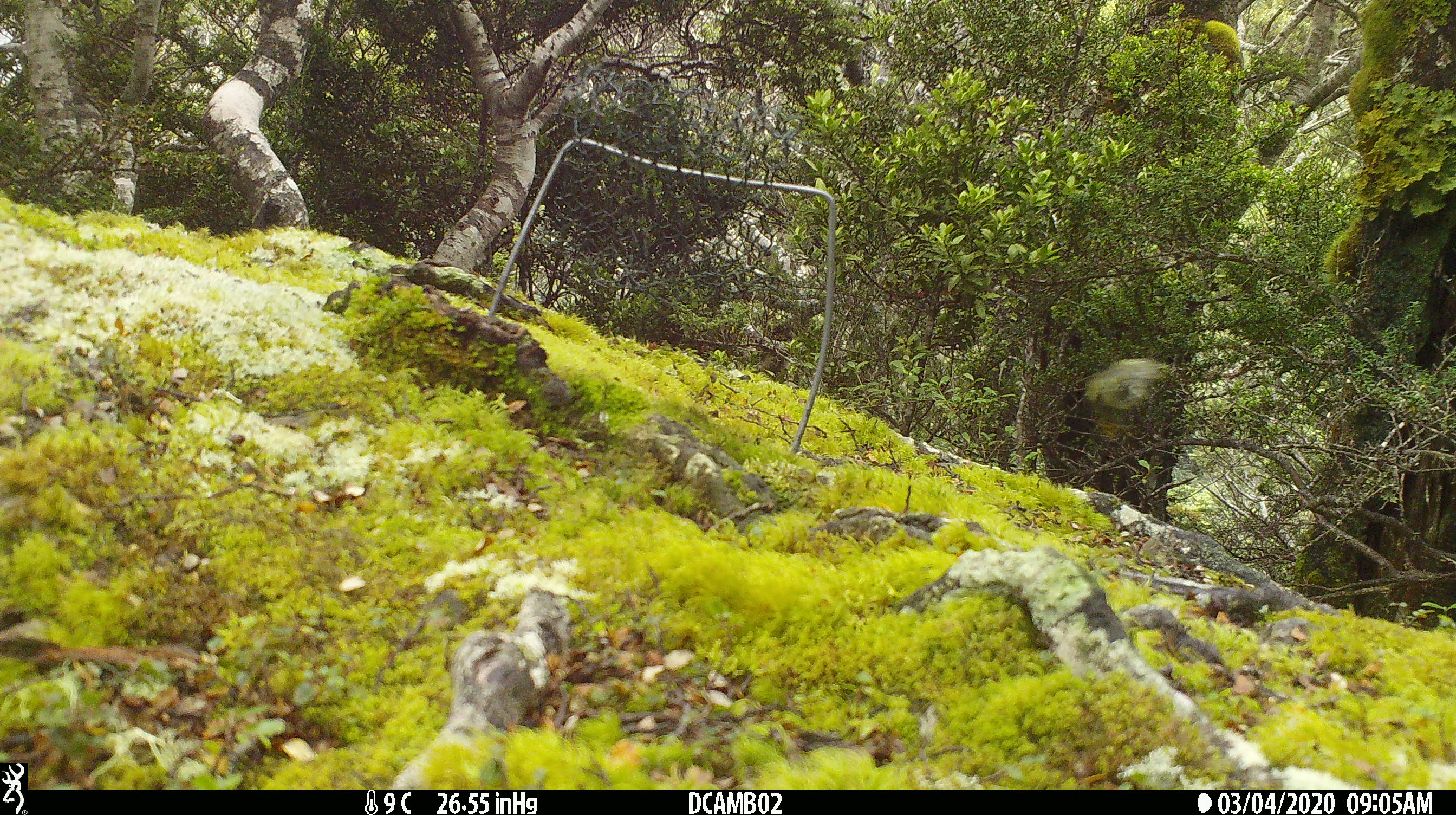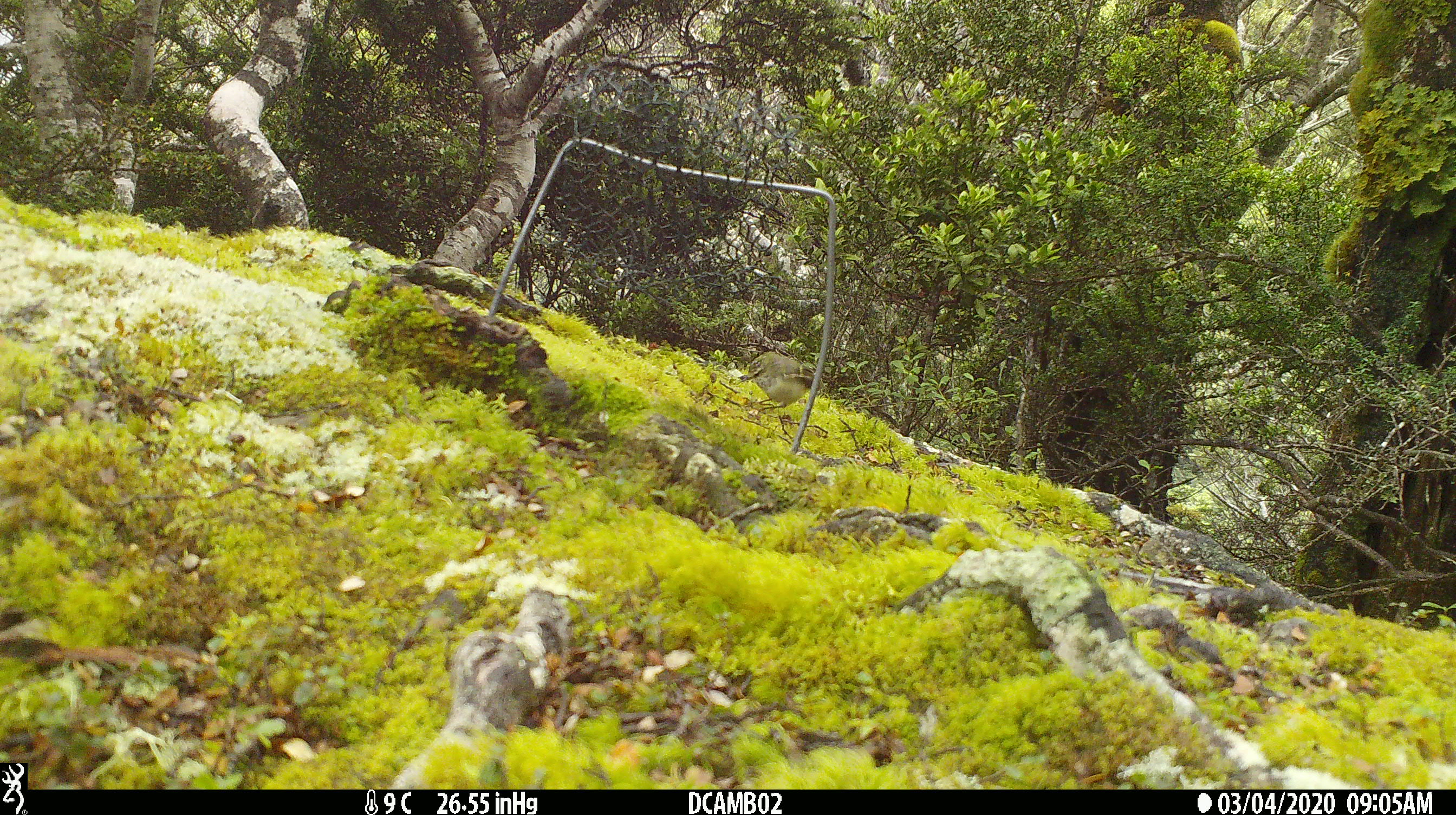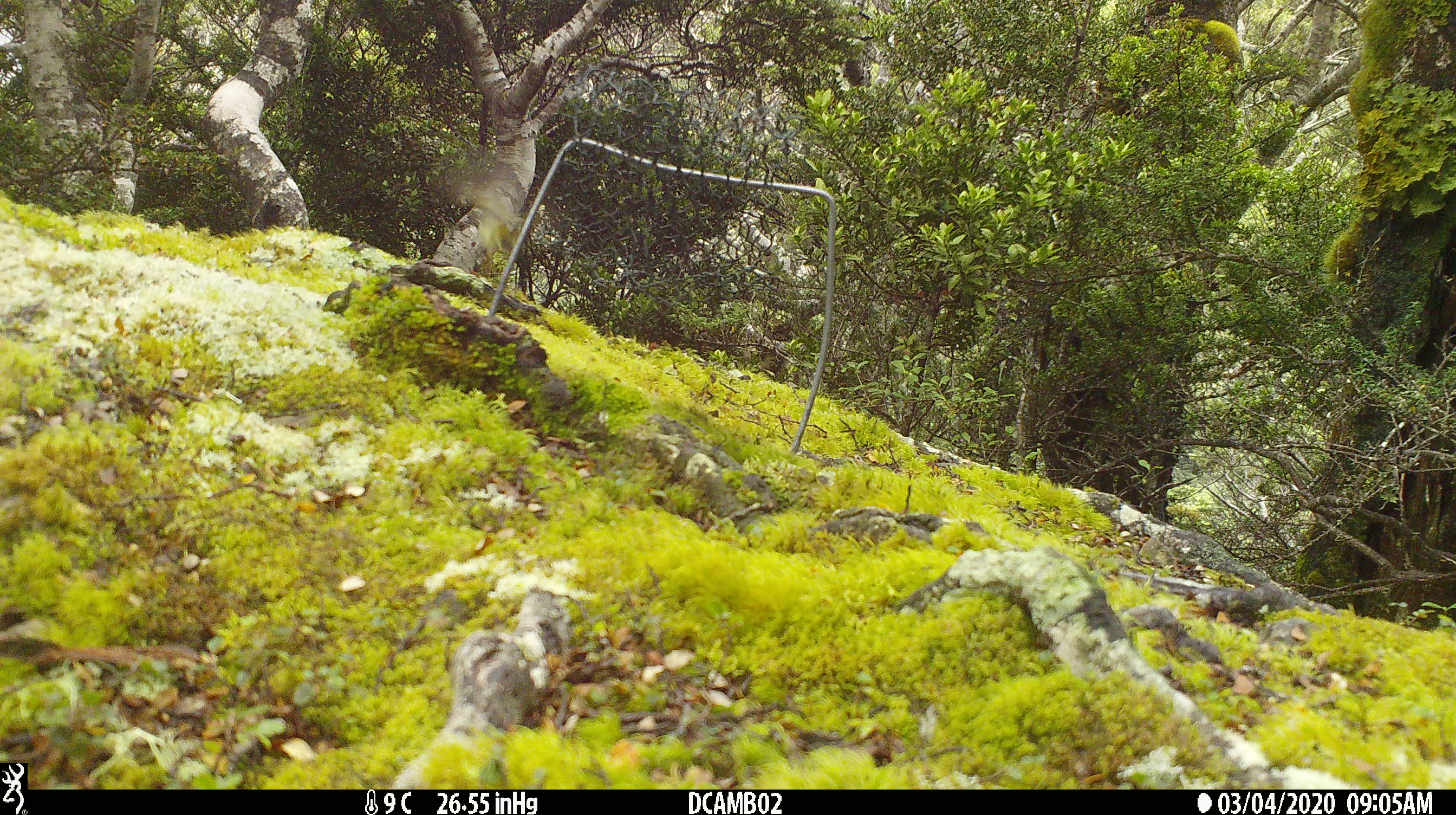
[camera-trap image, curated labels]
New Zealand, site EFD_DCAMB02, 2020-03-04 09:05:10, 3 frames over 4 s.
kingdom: Animalia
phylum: Chordata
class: Aves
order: Passeriformes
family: Acanthisittidae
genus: Acanthisitta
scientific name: Acanthisitta chloris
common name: rifleman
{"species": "rifleman (Acanthisitta chloris)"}